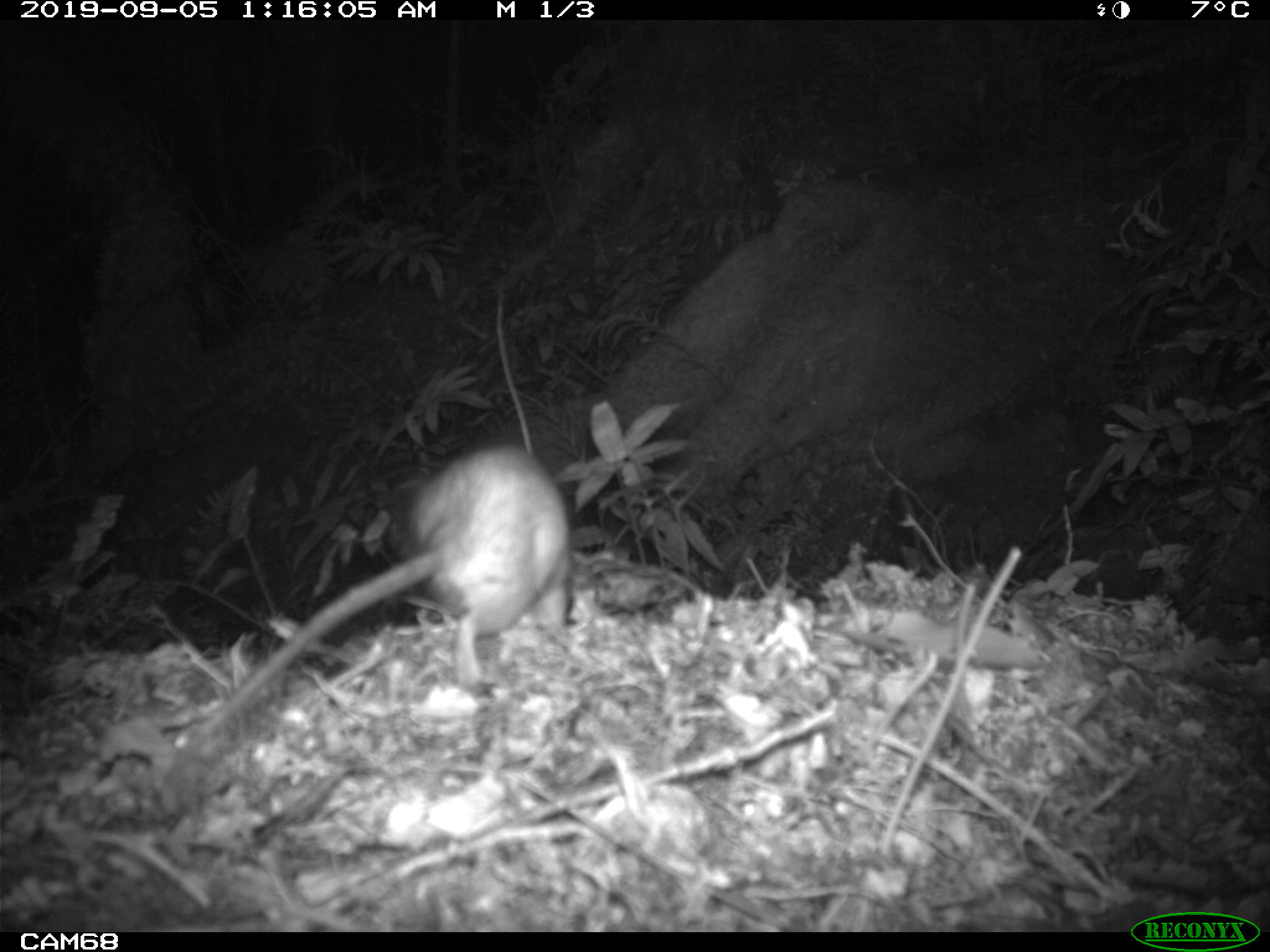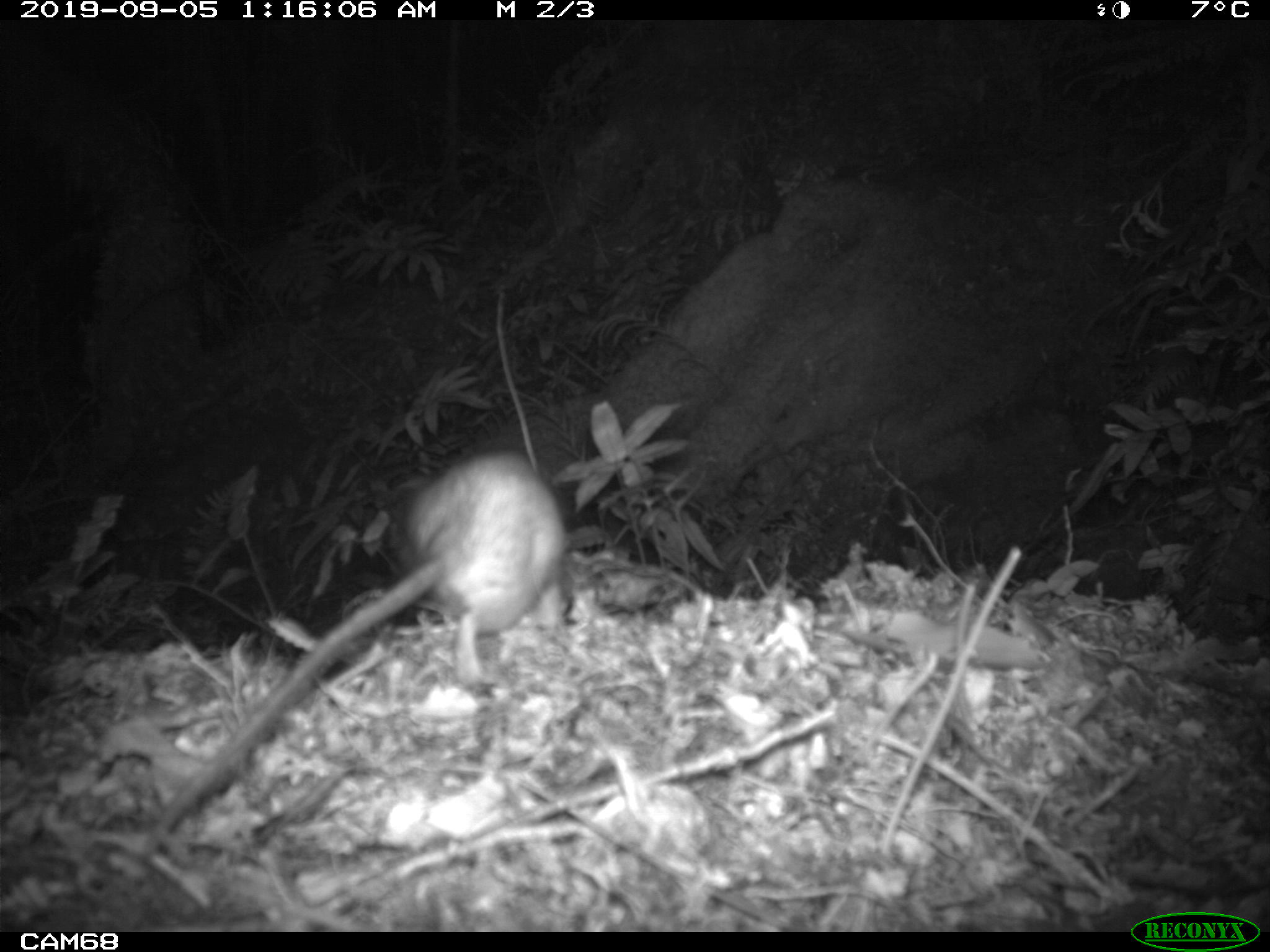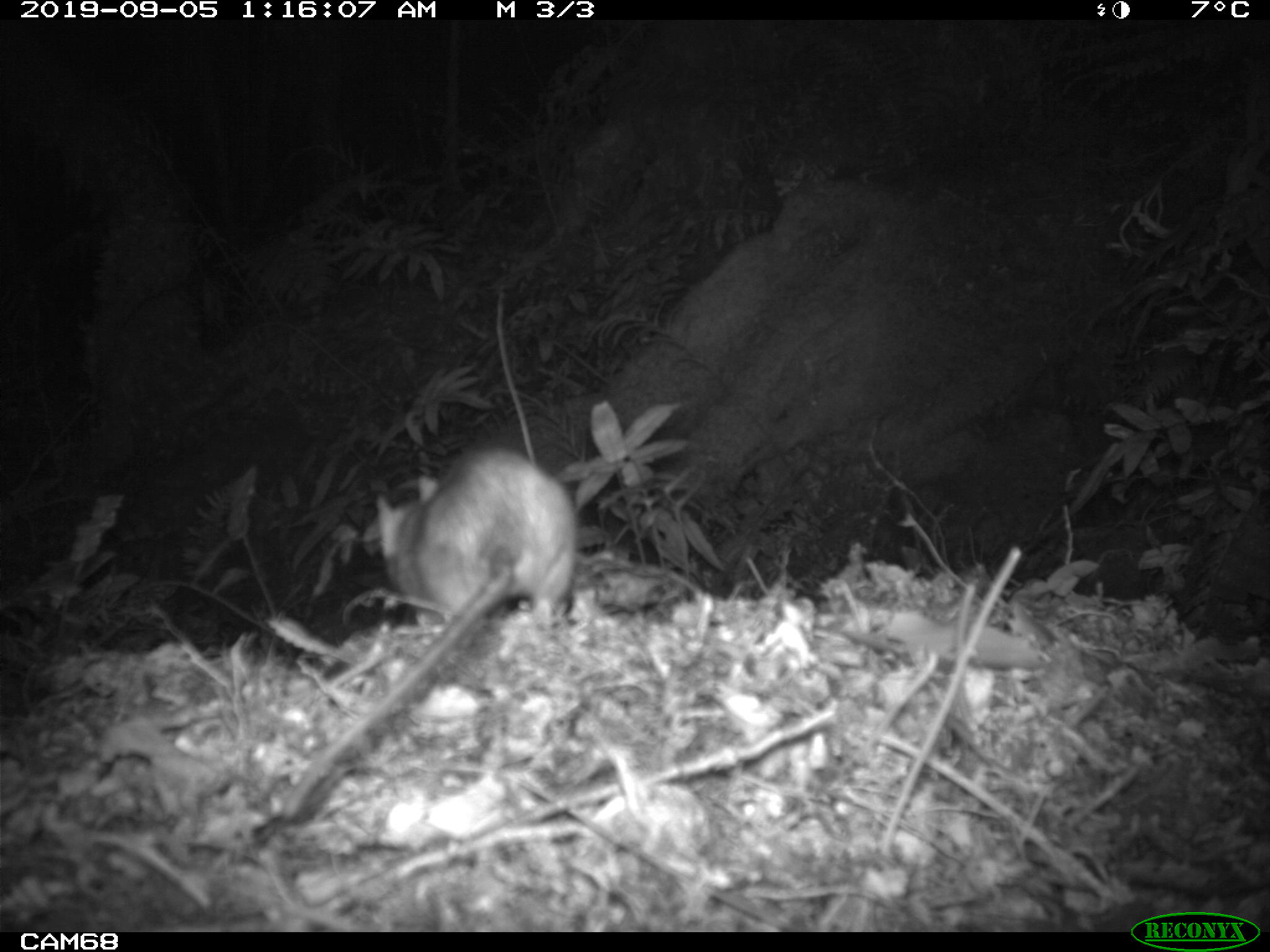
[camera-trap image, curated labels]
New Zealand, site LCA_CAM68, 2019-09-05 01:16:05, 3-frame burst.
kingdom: Animalia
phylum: Chordata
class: Mammalia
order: Rodentia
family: Muridae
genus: Rattus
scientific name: Rattus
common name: rat